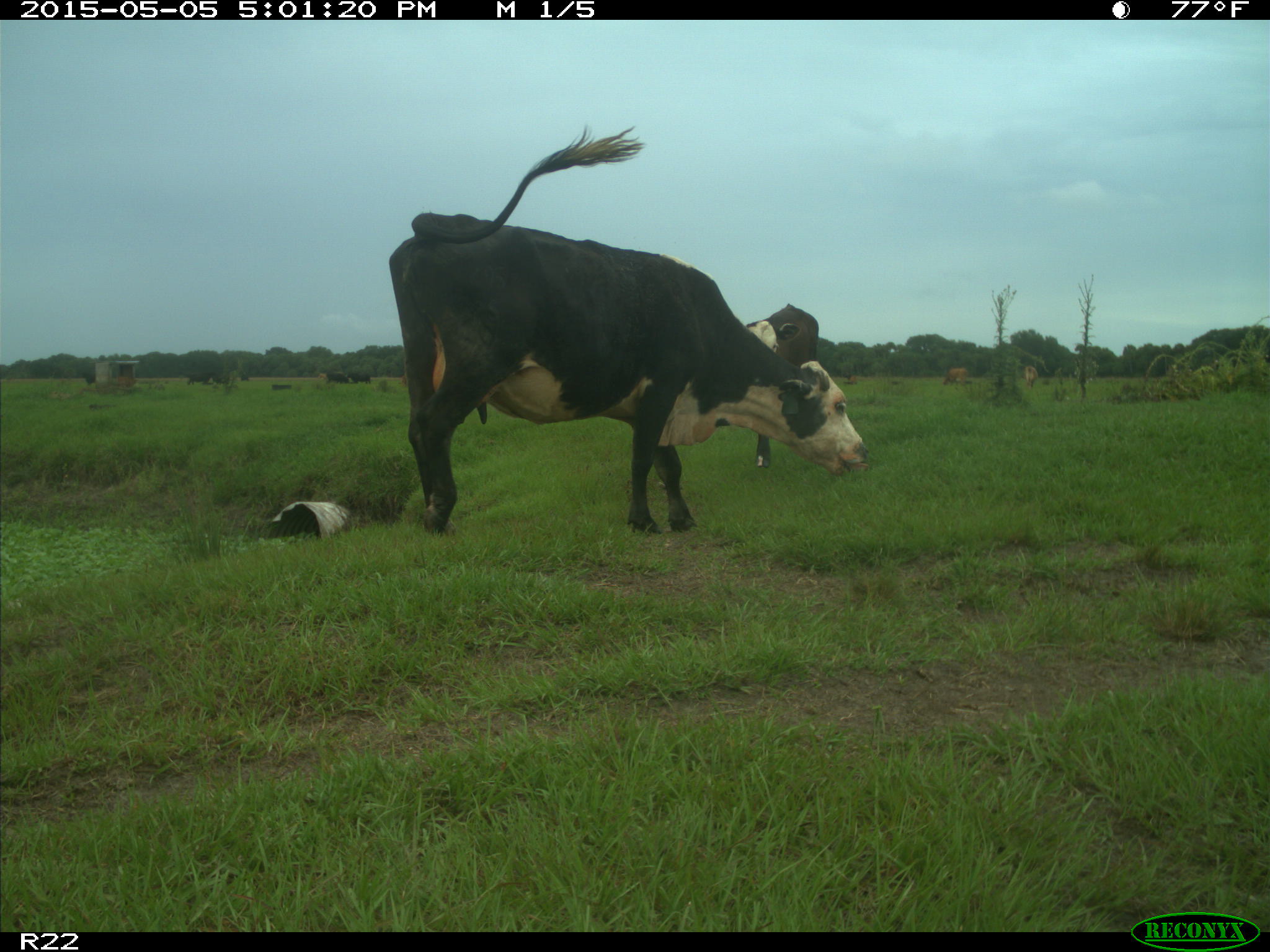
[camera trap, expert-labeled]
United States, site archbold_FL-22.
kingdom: Animalia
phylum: Chordata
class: Mammalia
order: Artiodactyla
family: Bovidae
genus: Bos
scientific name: Bos taurus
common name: domestic cow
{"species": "Bos taurus (domestic cow)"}